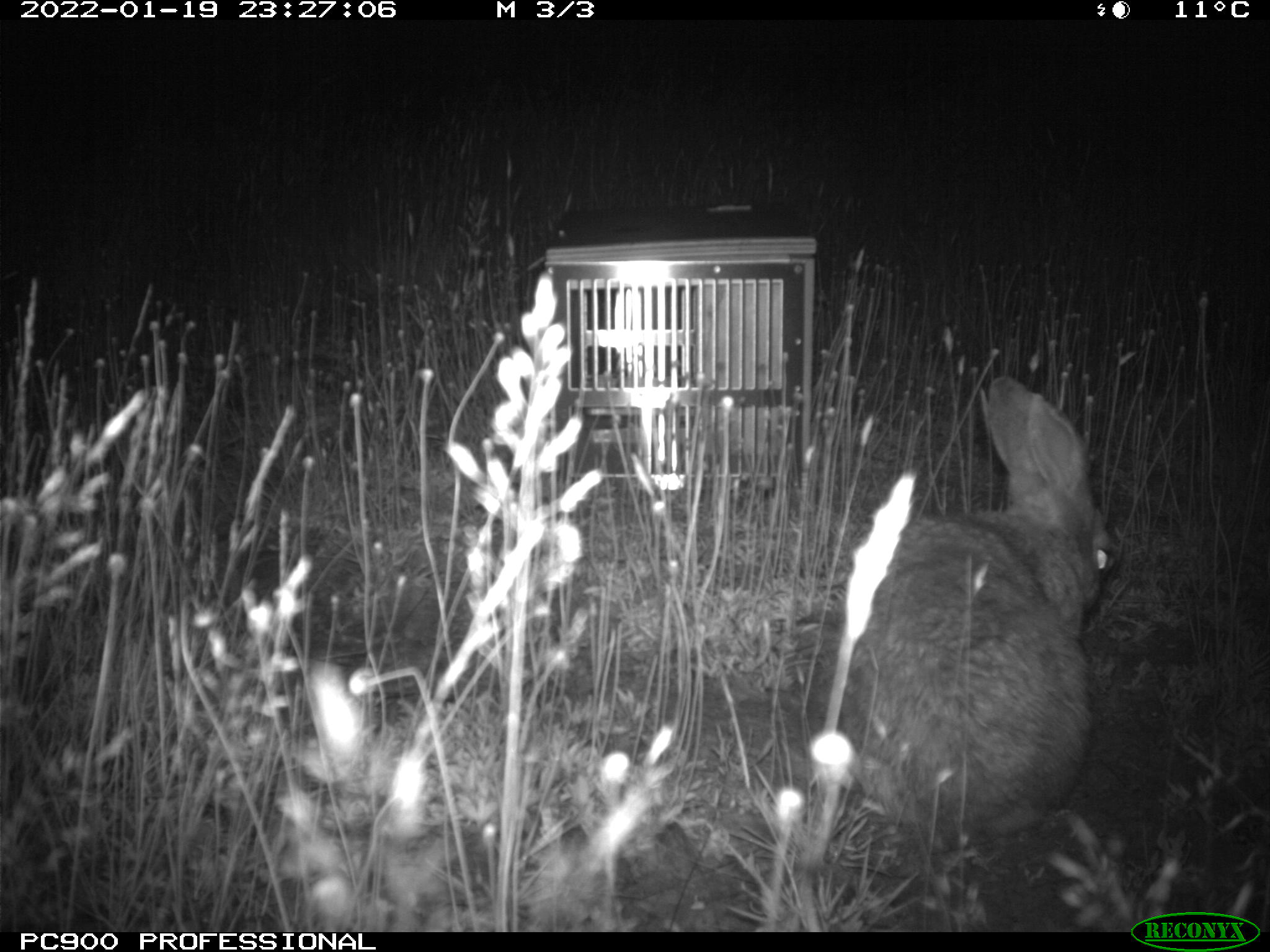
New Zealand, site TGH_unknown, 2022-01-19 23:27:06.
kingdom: Animalia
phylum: Chordata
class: Mammalia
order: Lagomorpha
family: Leporidae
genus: Oryctolagus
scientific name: Oryctolagus cuniculus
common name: european rabbit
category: rabbit